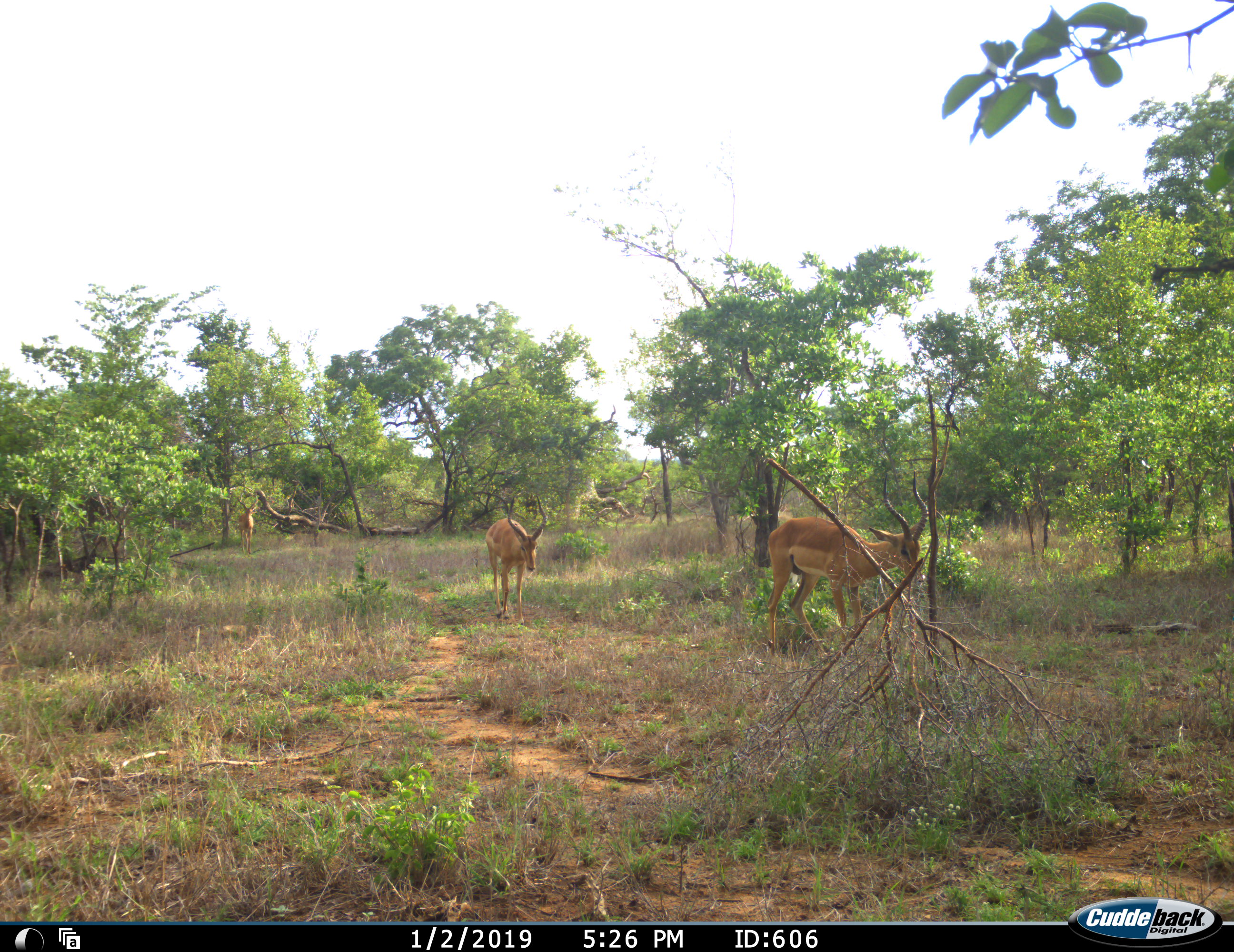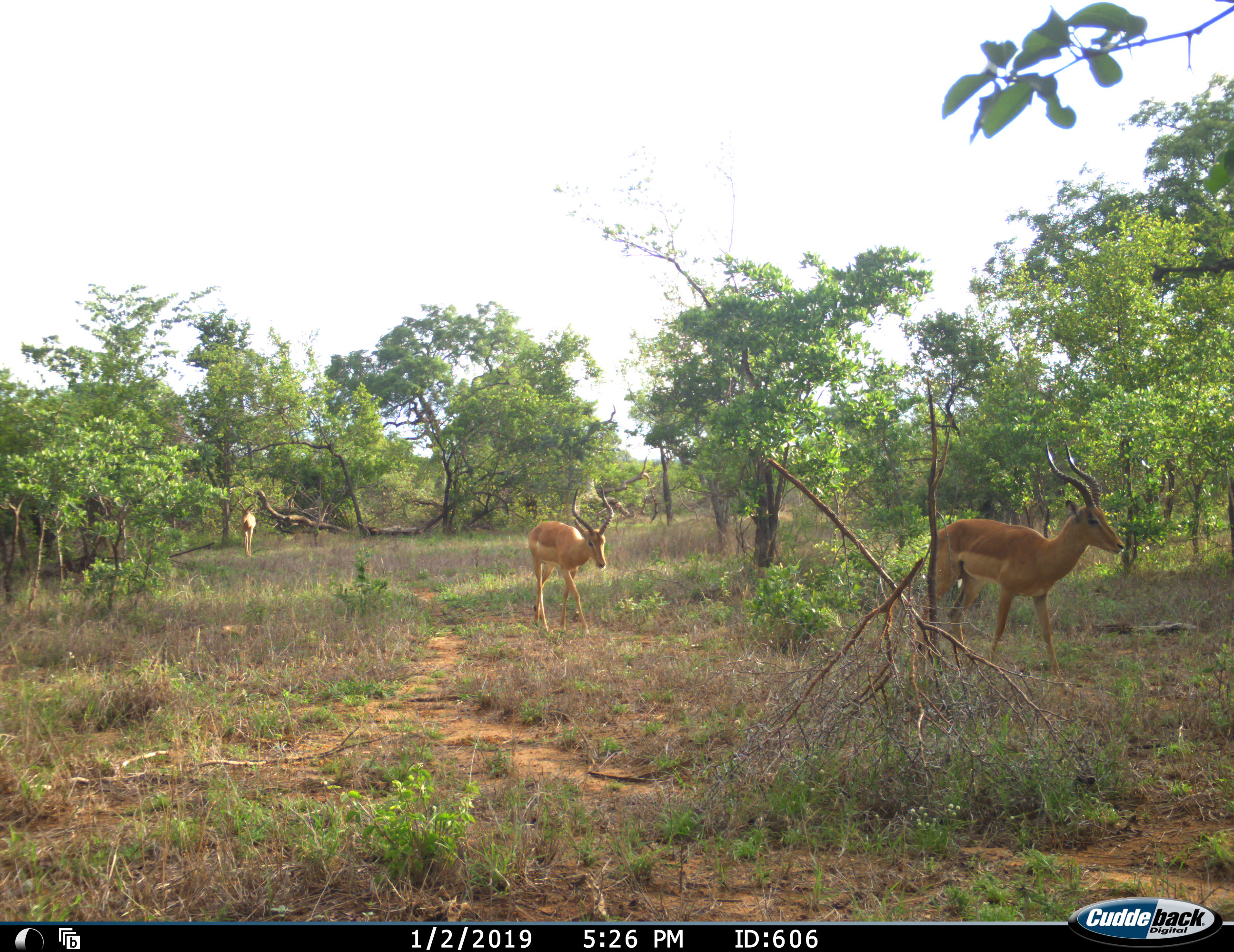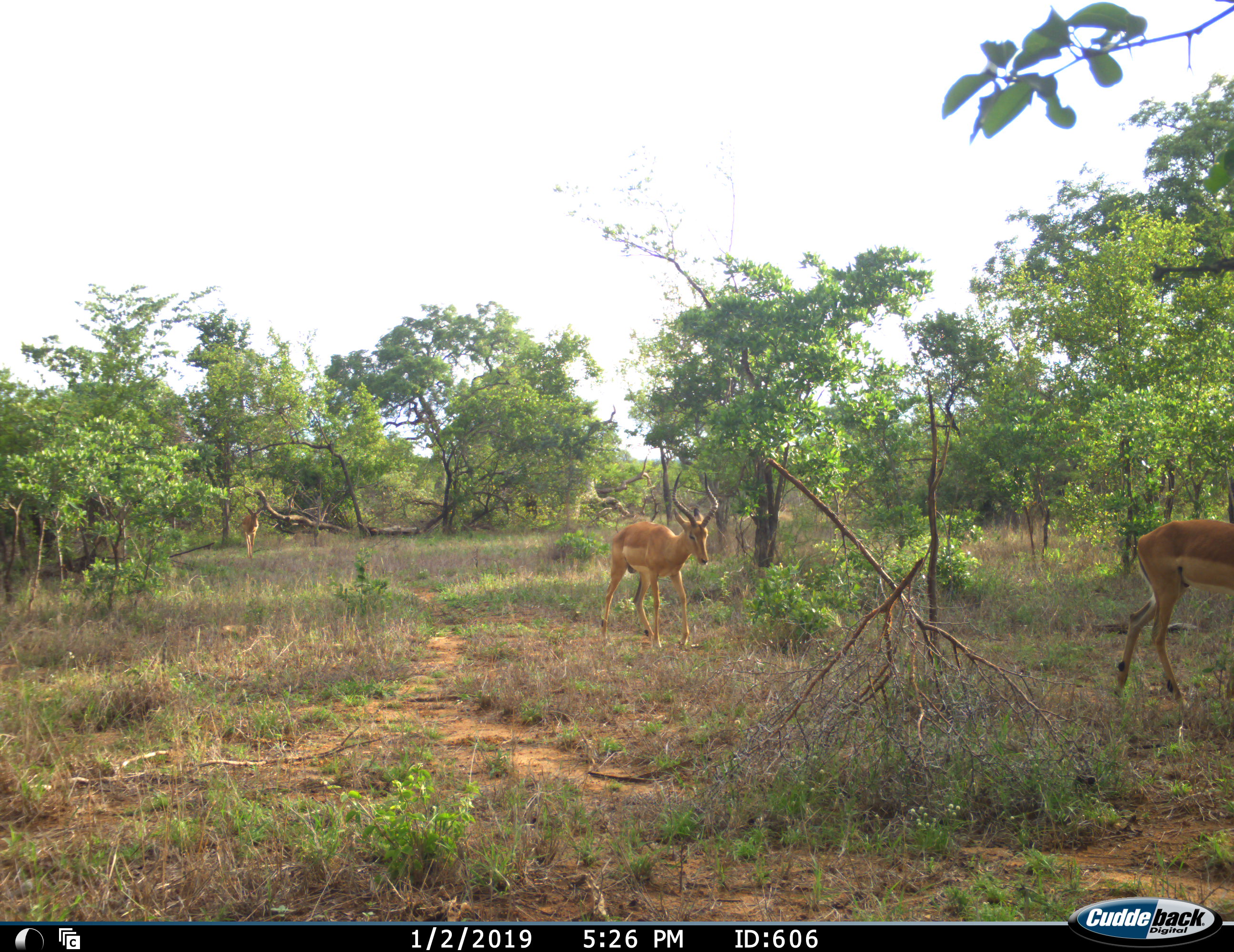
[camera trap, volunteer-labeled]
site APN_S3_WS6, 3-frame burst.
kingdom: Animalia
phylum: Chordata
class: Mammalia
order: Artiodactyla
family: Bovidae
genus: Aepyceros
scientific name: Aepyceros melampus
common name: impala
Impala (Aepyceros melampus), count 3. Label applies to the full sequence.